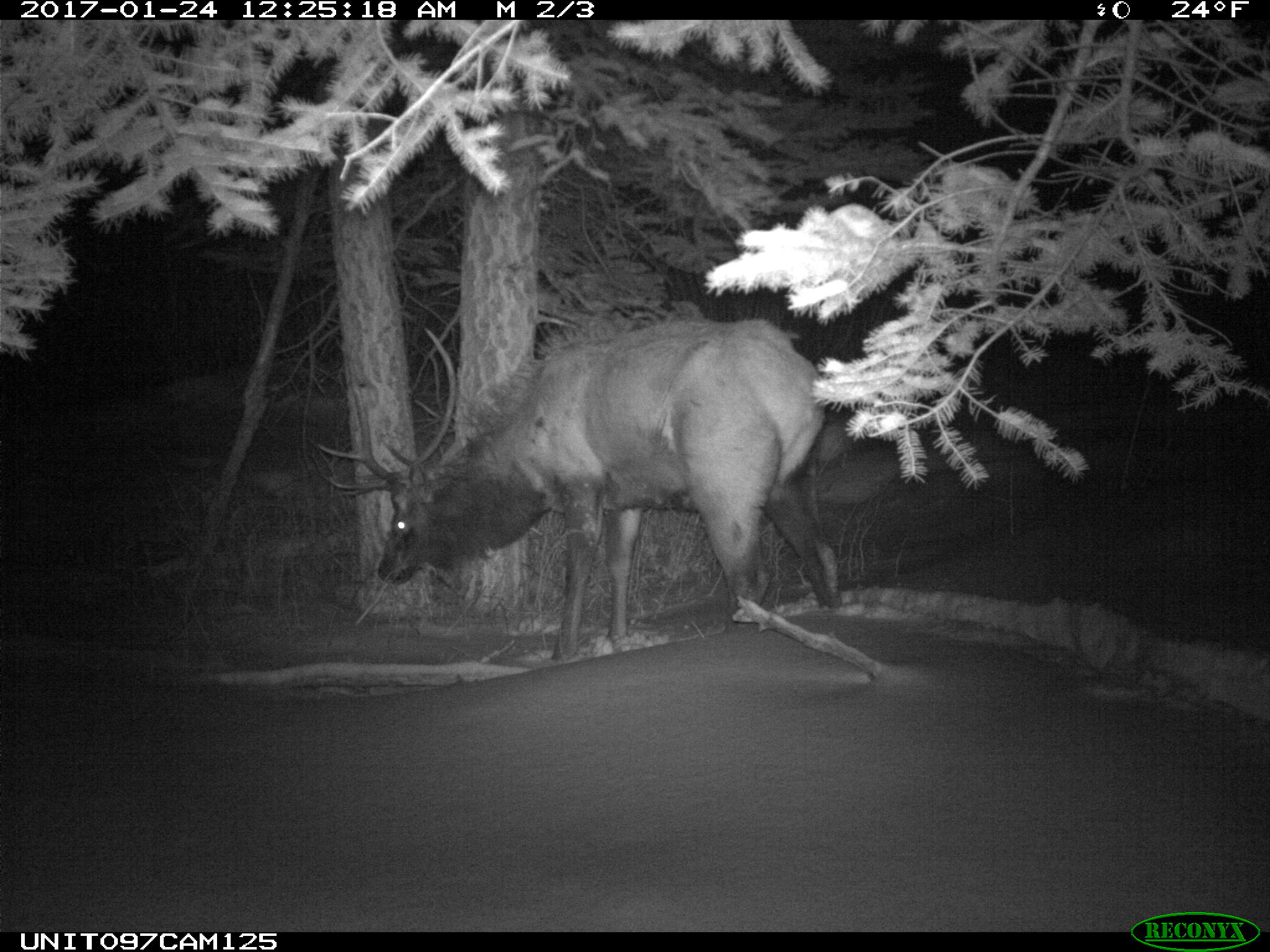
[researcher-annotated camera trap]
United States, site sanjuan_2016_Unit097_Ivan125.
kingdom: Animalia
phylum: Chordata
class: Mammalia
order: Artiodactyla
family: Cervidae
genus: Cervus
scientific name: Cervus elaphus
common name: red deer